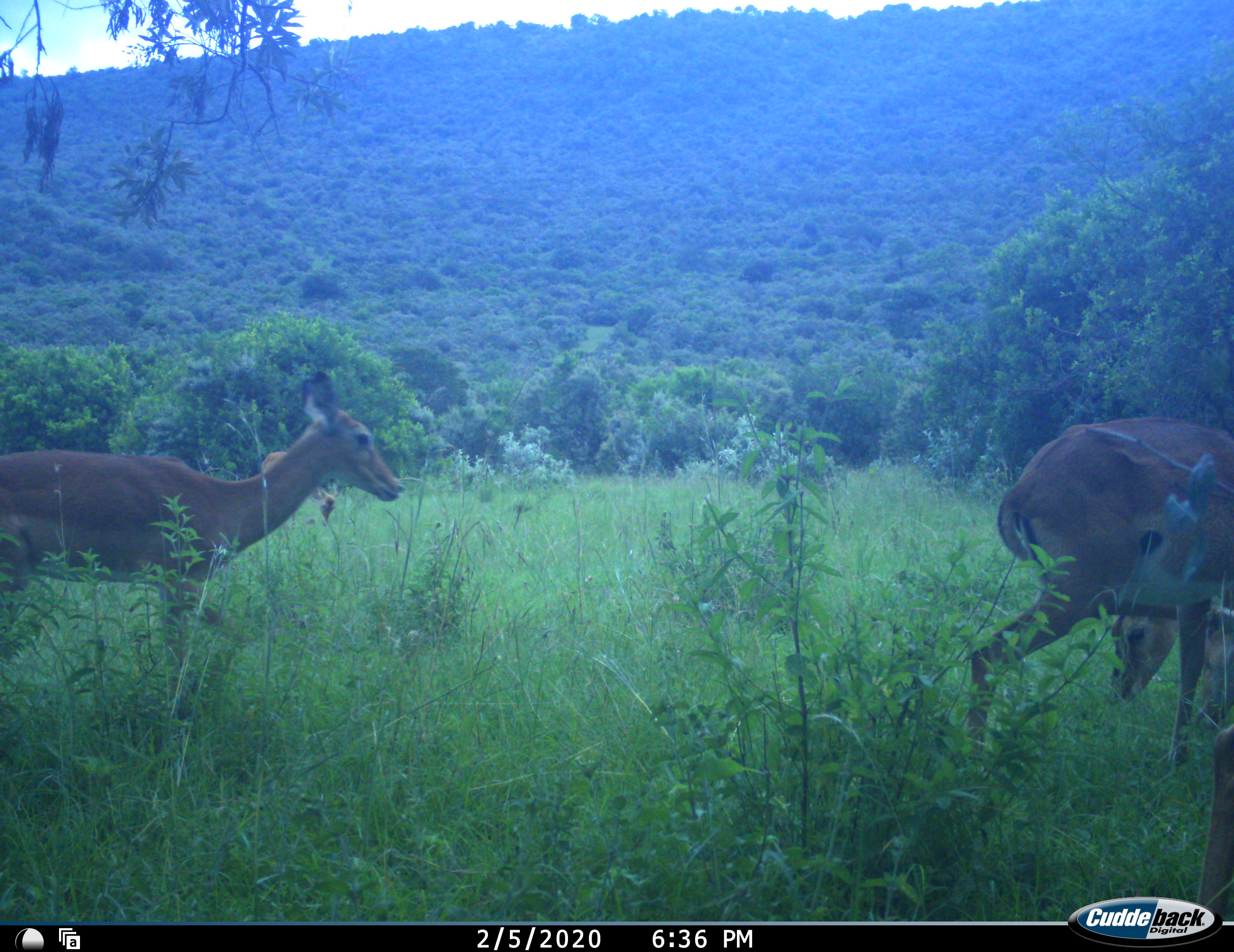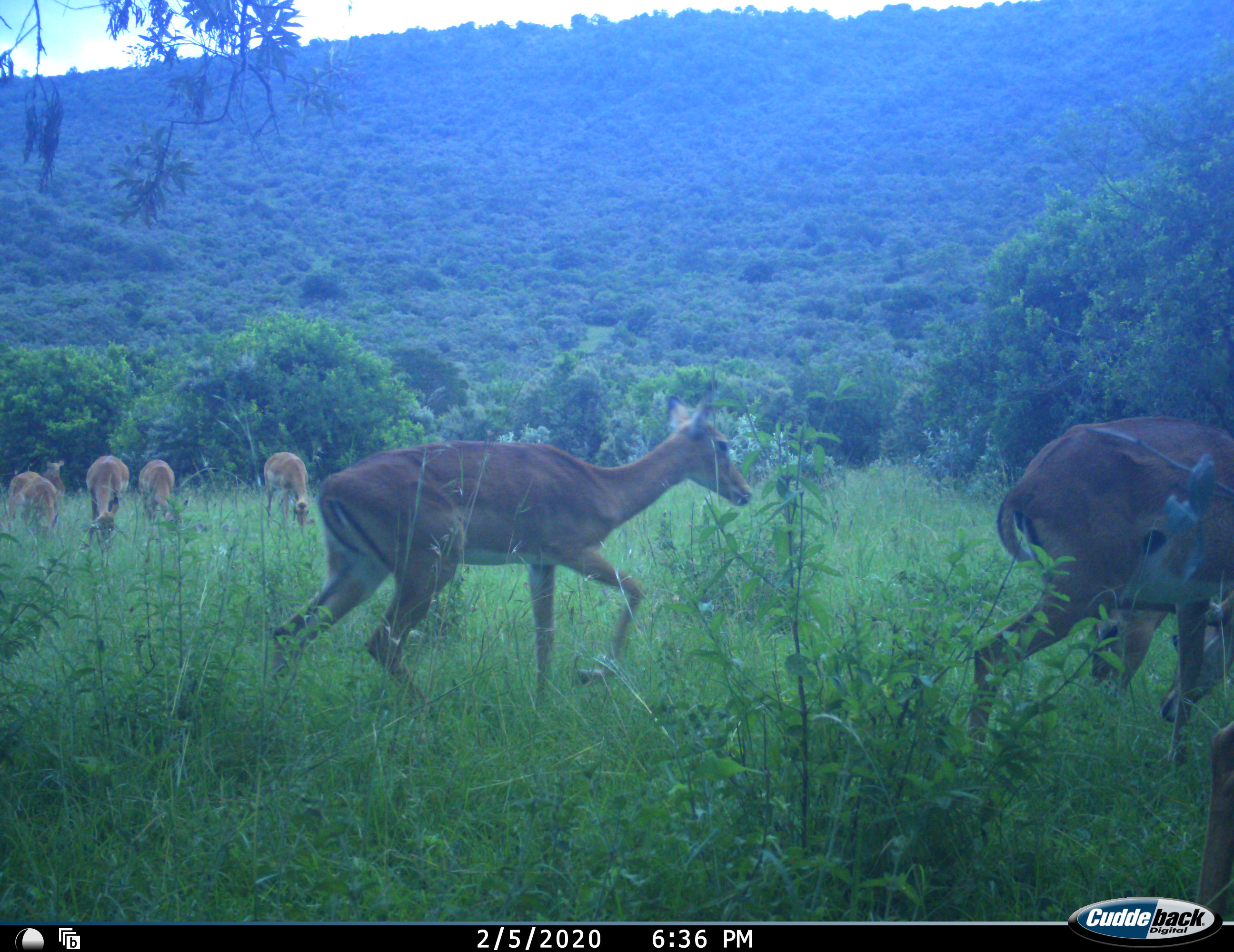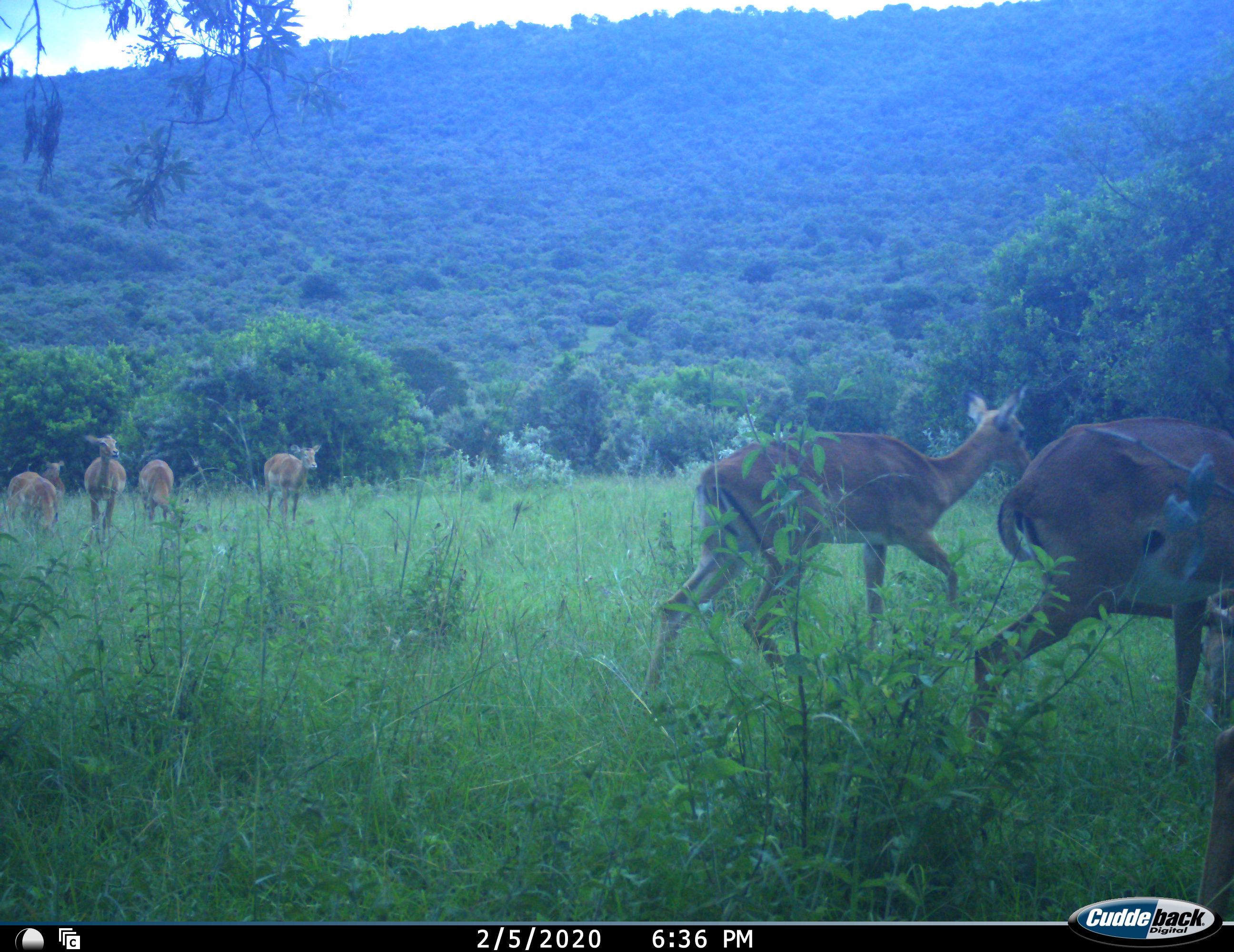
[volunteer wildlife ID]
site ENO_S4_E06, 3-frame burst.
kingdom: Animalia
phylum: Chordata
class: Mammalia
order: Artiodactyla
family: Bovidae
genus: Aepyceros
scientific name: Aepyceros melampus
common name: impala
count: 8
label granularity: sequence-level